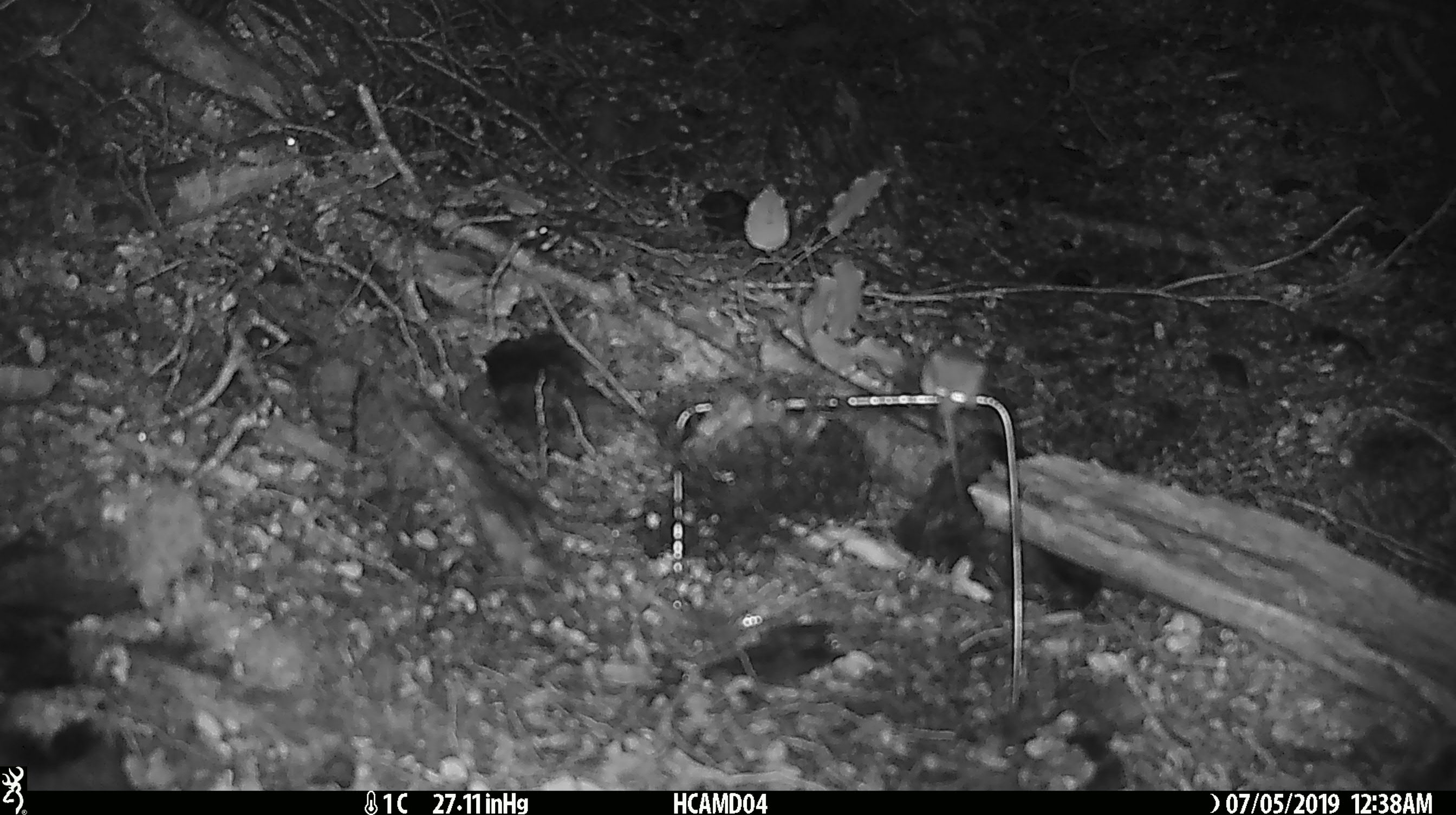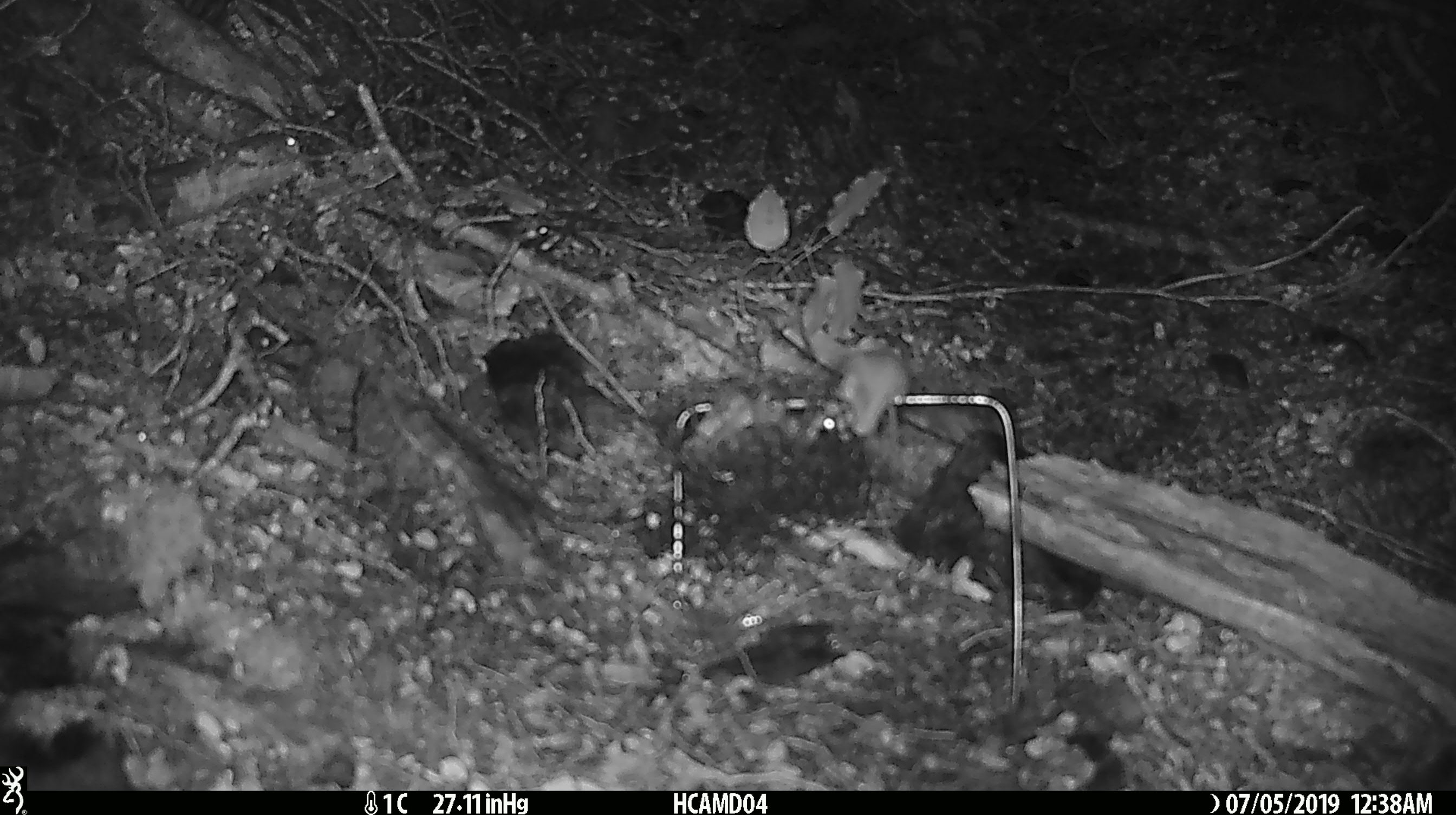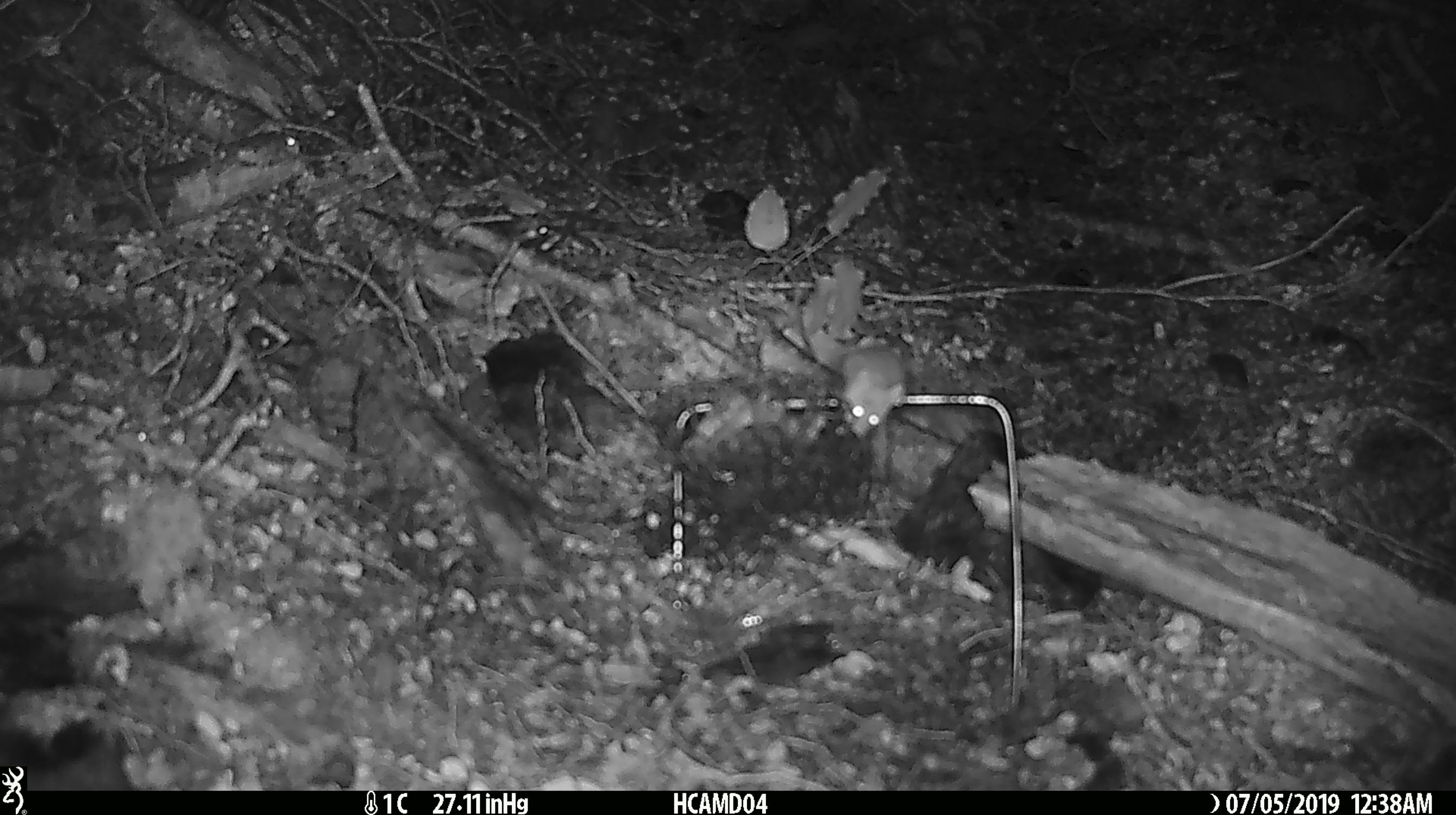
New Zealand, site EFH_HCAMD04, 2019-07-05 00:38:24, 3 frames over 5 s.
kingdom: Animalia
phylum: Chordata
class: Mammalia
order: Rodentia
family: Muridae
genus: Mus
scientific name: Mus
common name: mouse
Mouse (Mus).